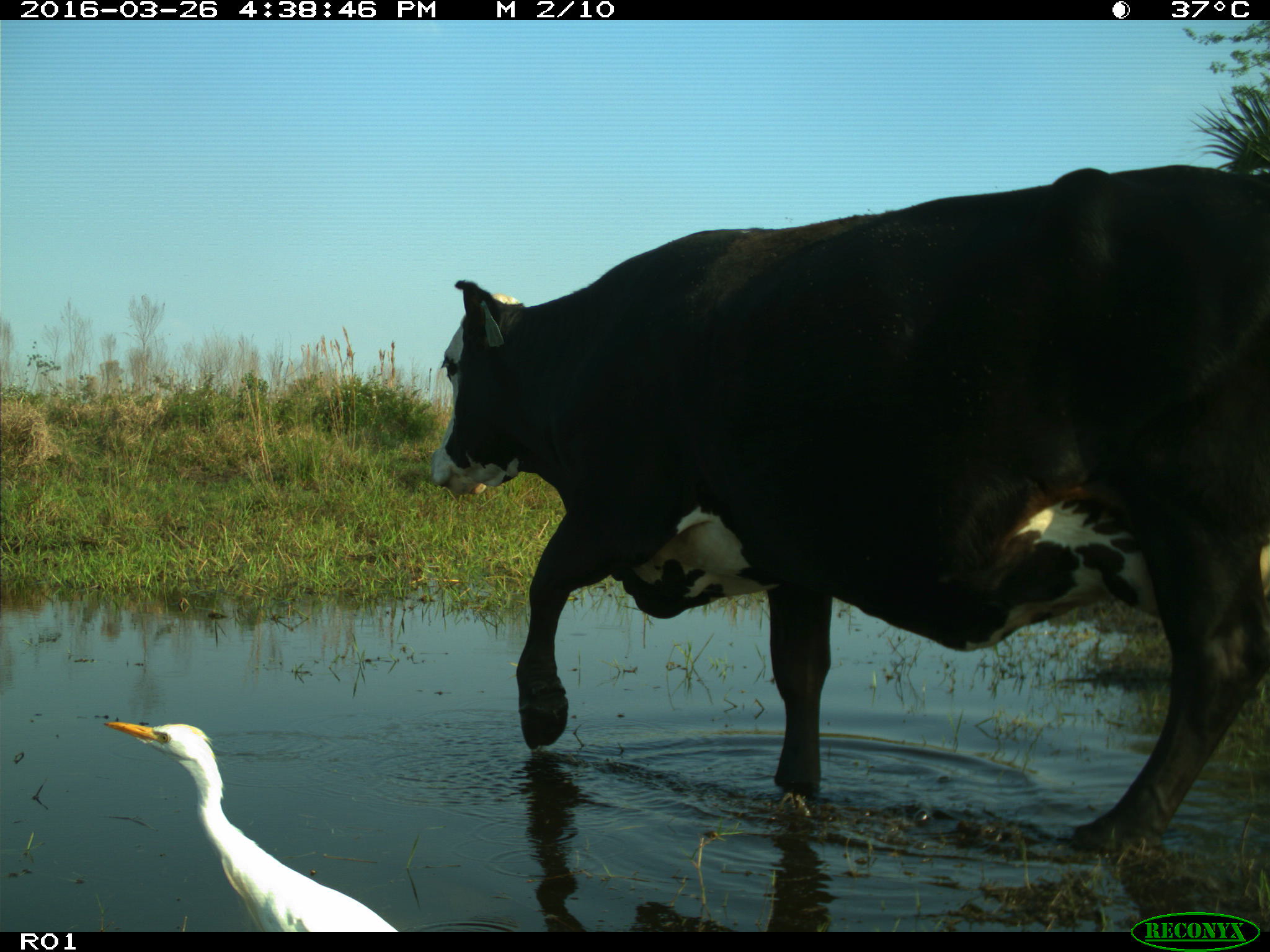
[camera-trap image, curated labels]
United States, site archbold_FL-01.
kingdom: Animalia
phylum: Chordata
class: Mammalia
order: Artiodactyla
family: Bovidae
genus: Bos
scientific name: Bos taurus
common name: domestic cow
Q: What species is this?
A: Bos taurus (domestic cow).